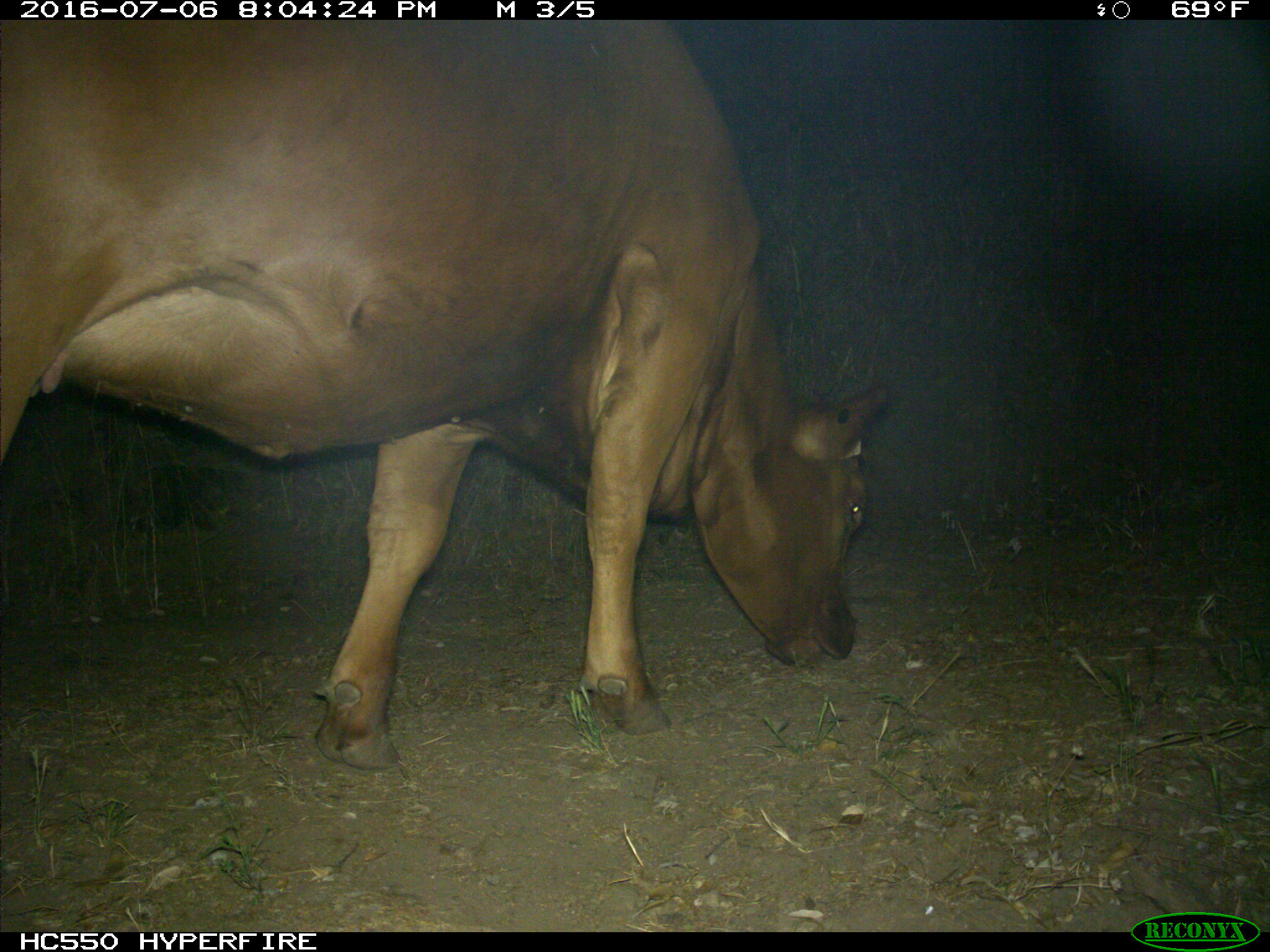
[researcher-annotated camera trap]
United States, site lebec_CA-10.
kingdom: Animalia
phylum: Chordata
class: Mammalia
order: Artiodactyla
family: Bovidae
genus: Bos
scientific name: Bos taurus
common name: domestic cow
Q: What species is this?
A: Bos taurus (domestic cow).